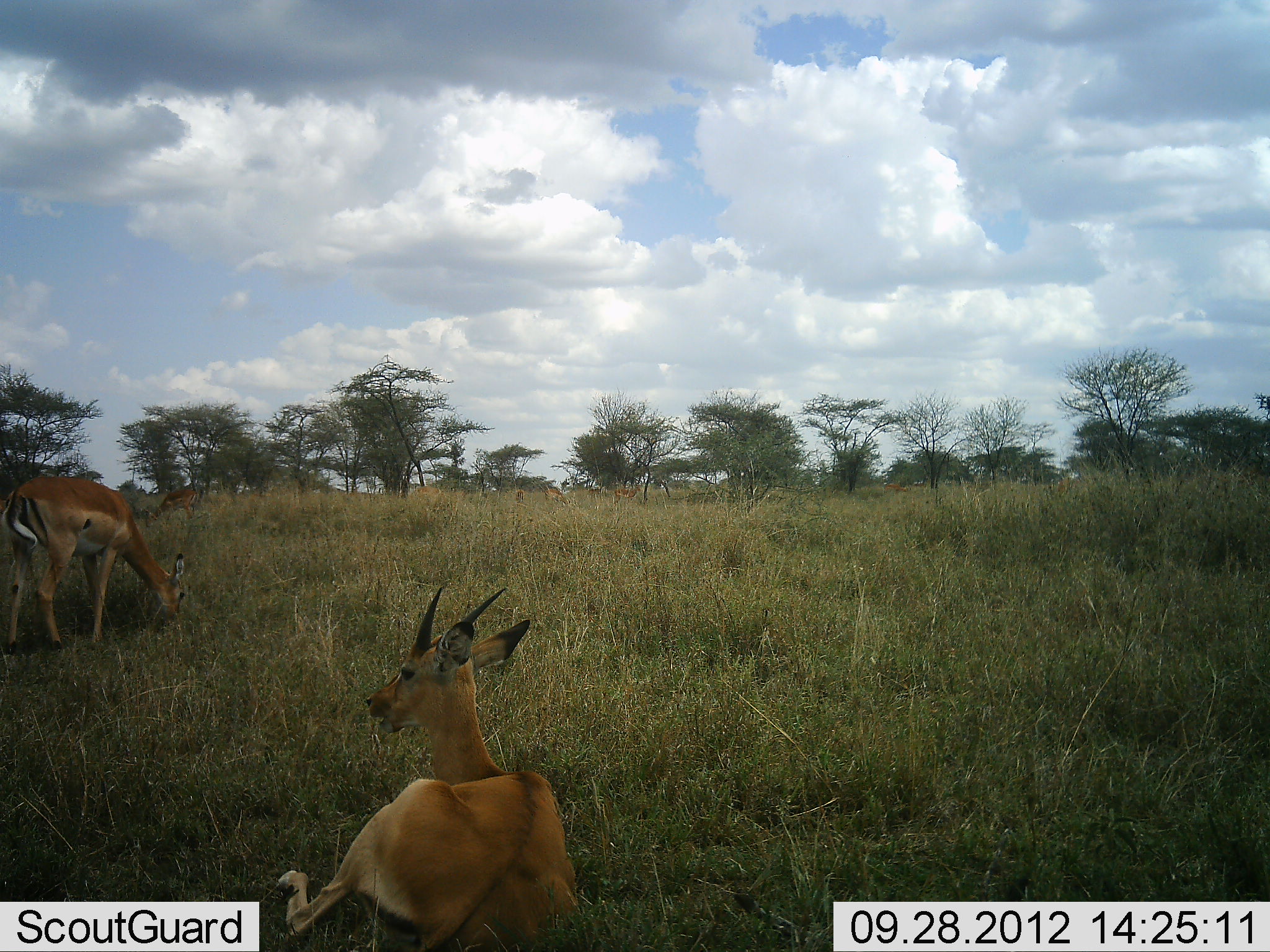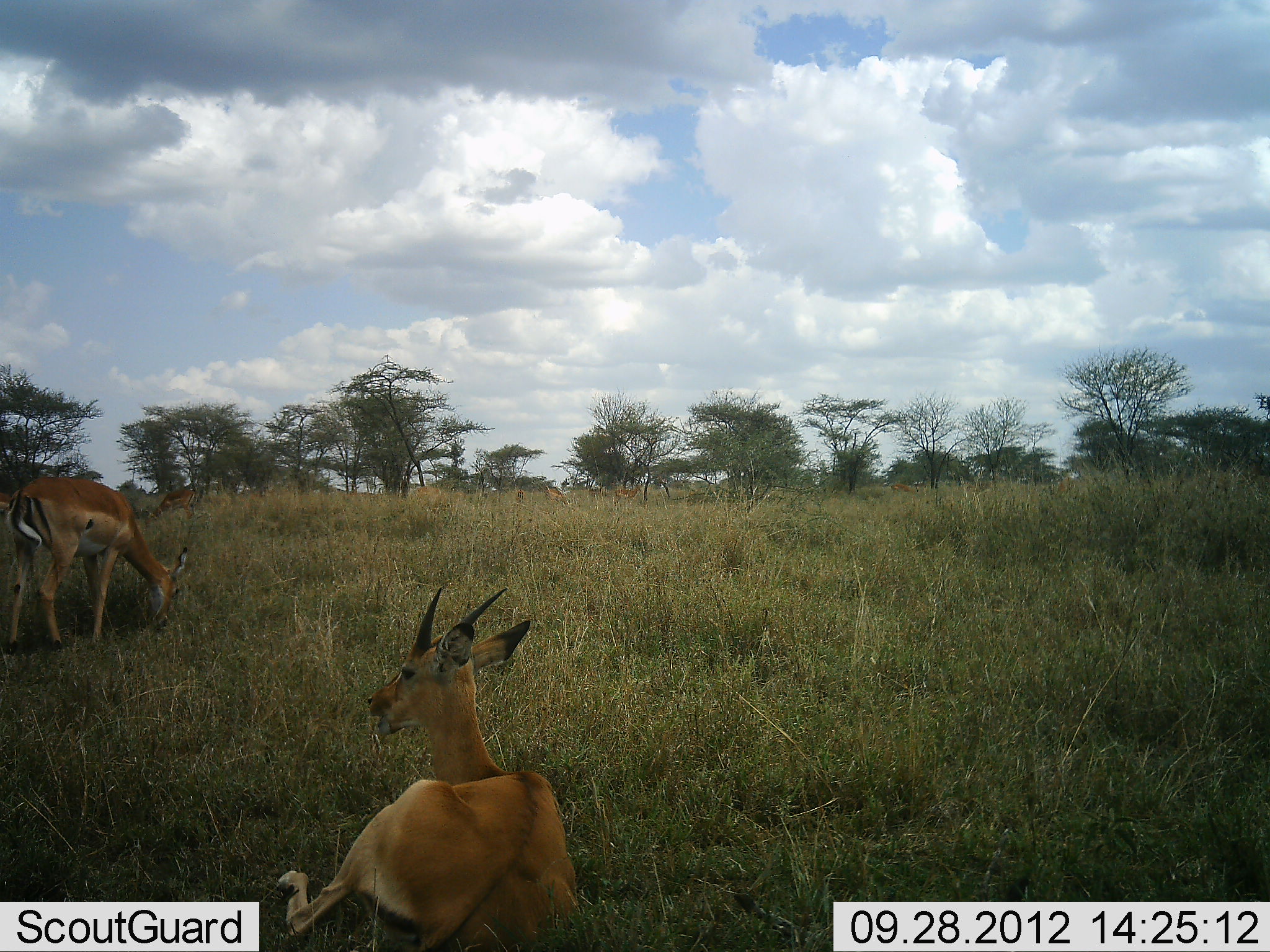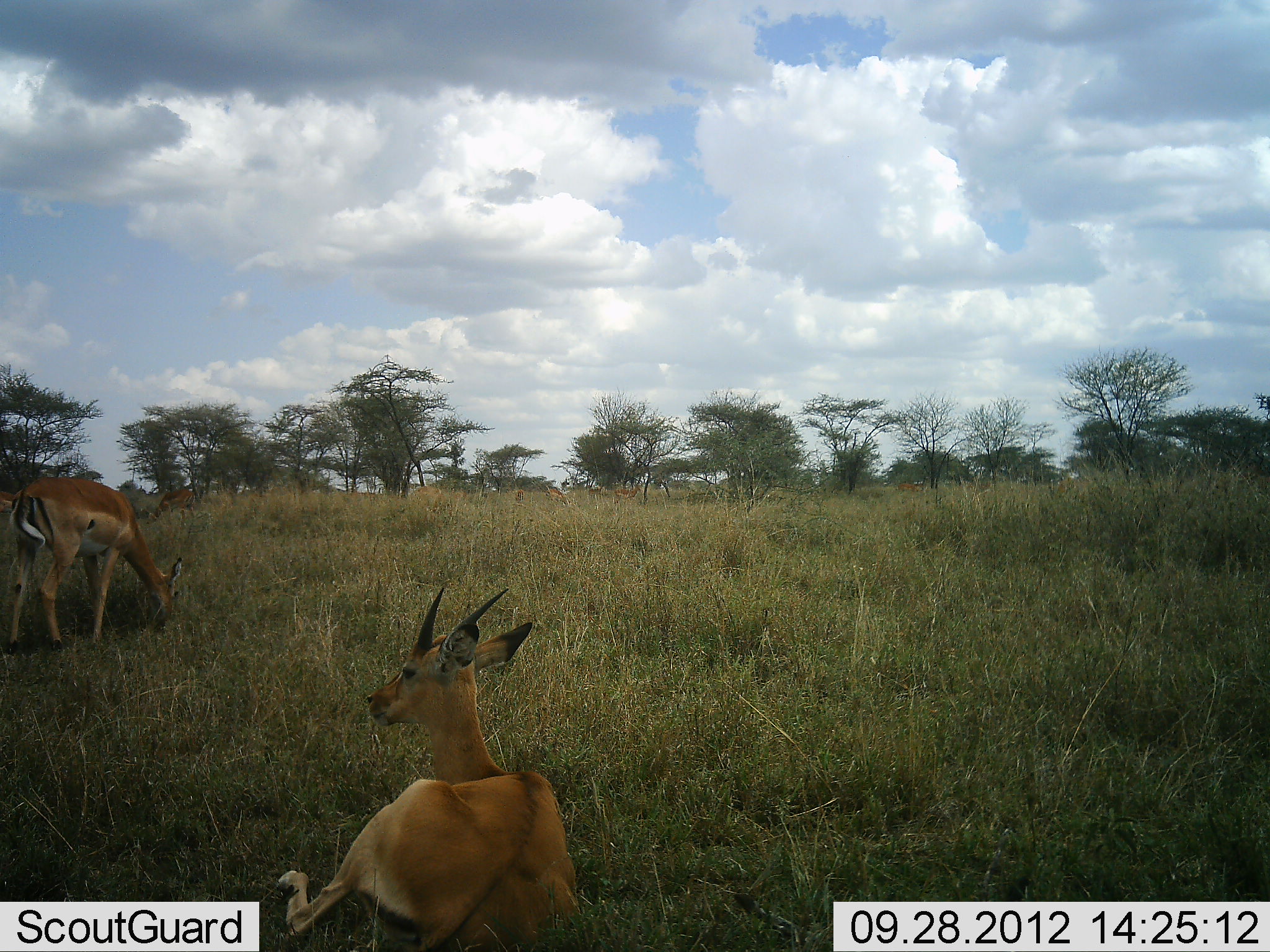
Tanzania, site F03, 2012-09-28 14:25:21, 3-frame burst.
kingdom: Animalia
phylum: Chordata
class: Mammalia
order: Artiodactyla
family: Bovidae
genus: Nanger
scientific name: Nanger granti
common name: grant's gazelle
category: gazellegrants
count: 2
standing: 10%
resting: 100%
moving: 0%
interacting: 0%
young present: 0%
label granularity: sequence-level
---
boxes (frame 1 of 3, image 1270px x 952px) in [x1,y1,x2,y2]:
animal: [277,590,583,952]; [0,474,185,656]; [139,487,201,527]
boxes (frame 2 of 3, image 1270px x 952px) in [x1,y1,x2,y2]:
animal: [277,589,583,952]; [0,474,185,656]; [139,487,201,527]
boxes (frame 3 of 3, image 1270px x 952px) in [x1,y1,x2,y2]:
animal: [277,589,583,952]; [3,474,185,656]; [139,487,201,527]